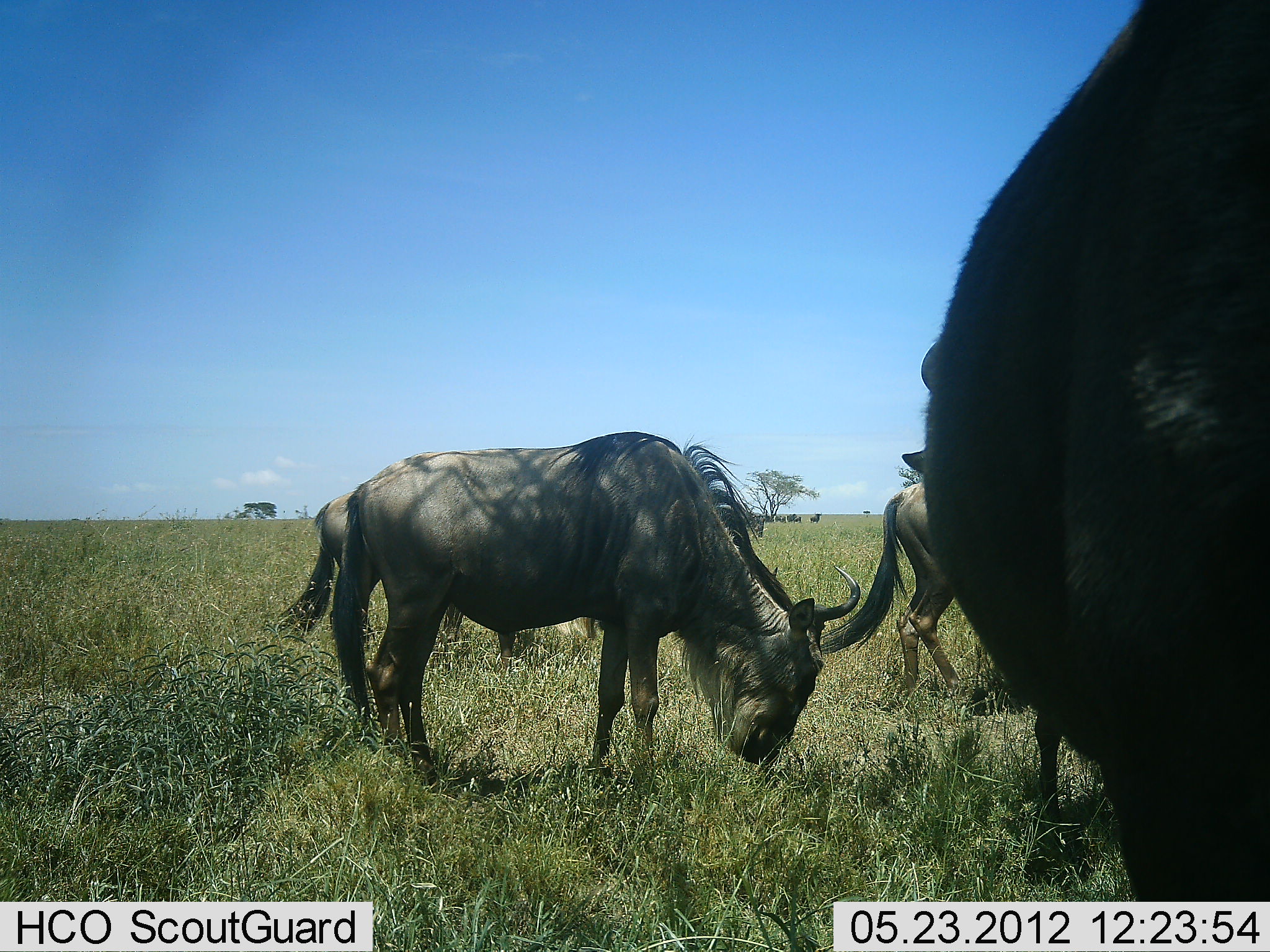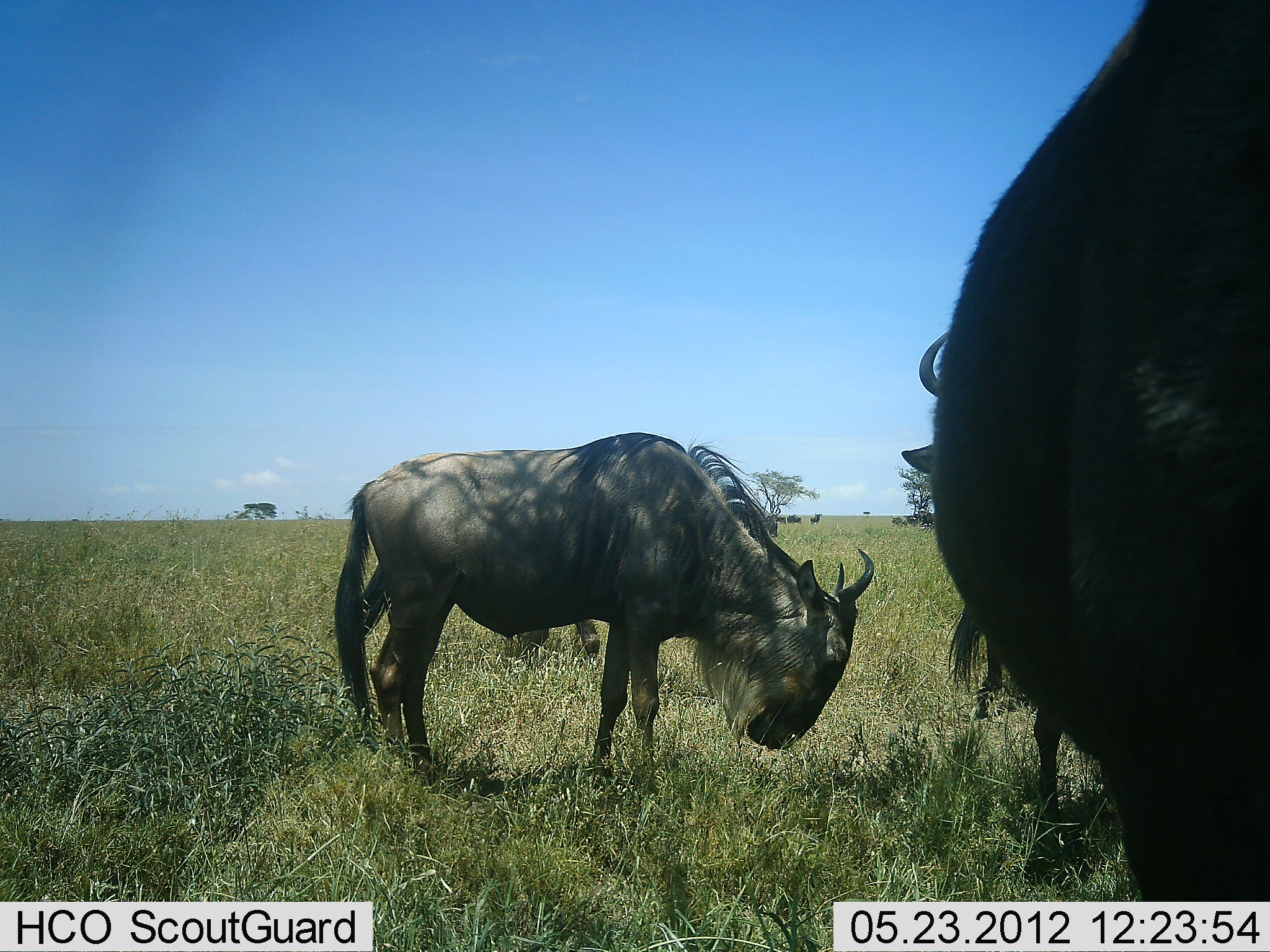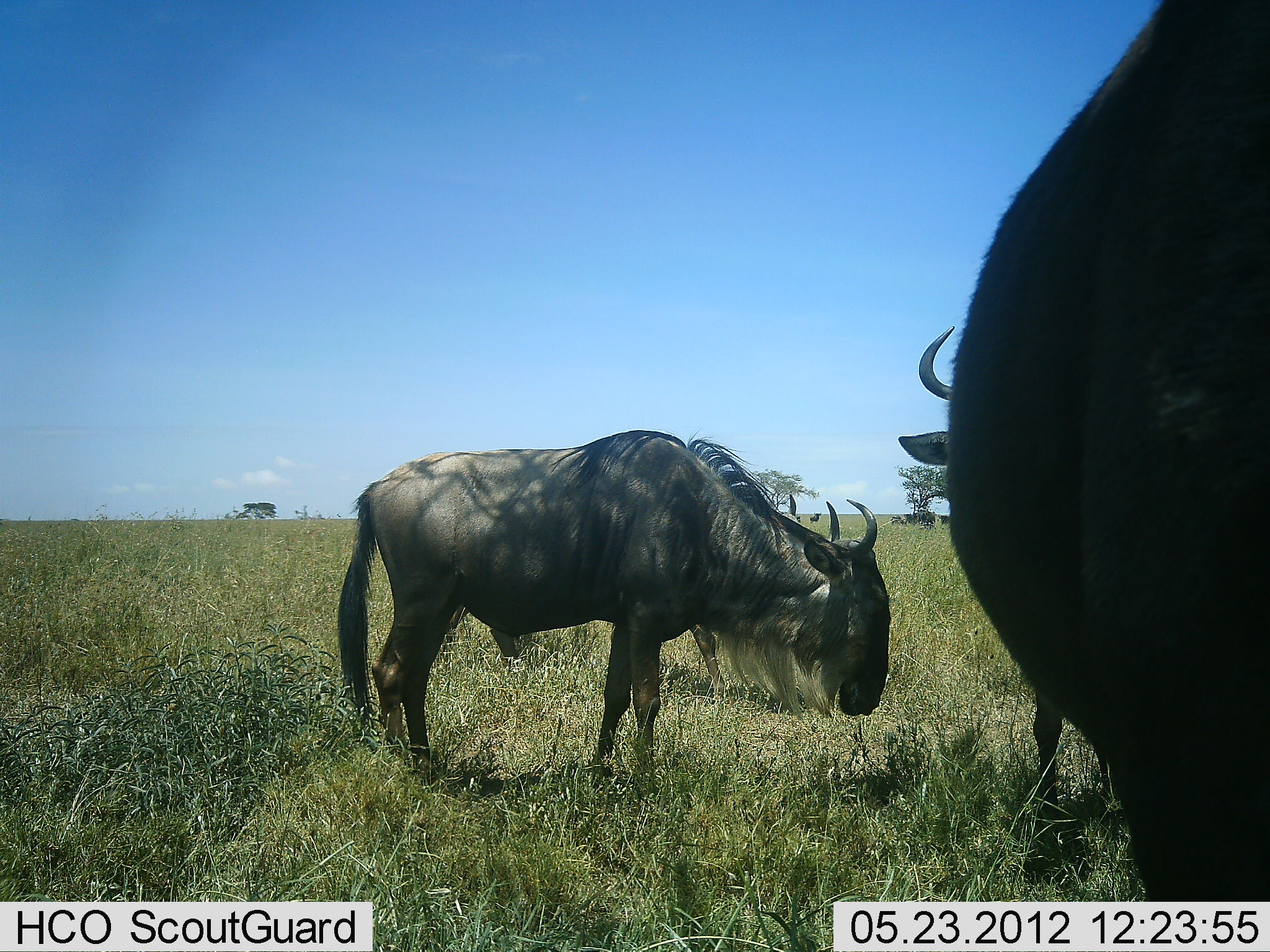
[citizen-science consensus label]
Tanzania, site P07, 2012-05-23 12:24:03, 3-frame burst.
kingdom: Animalia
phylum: Chordata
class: Mammalia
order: Artiodactyla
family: Bovidae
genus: Connochaetes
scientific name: Connochaetes taurinus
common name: blue wildebeest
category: wildebeest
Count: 4.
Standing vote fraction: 70%.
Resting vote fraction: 0%.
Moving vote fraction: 59%.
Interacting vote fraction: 0%.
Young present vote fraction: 4%.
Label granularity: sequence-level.